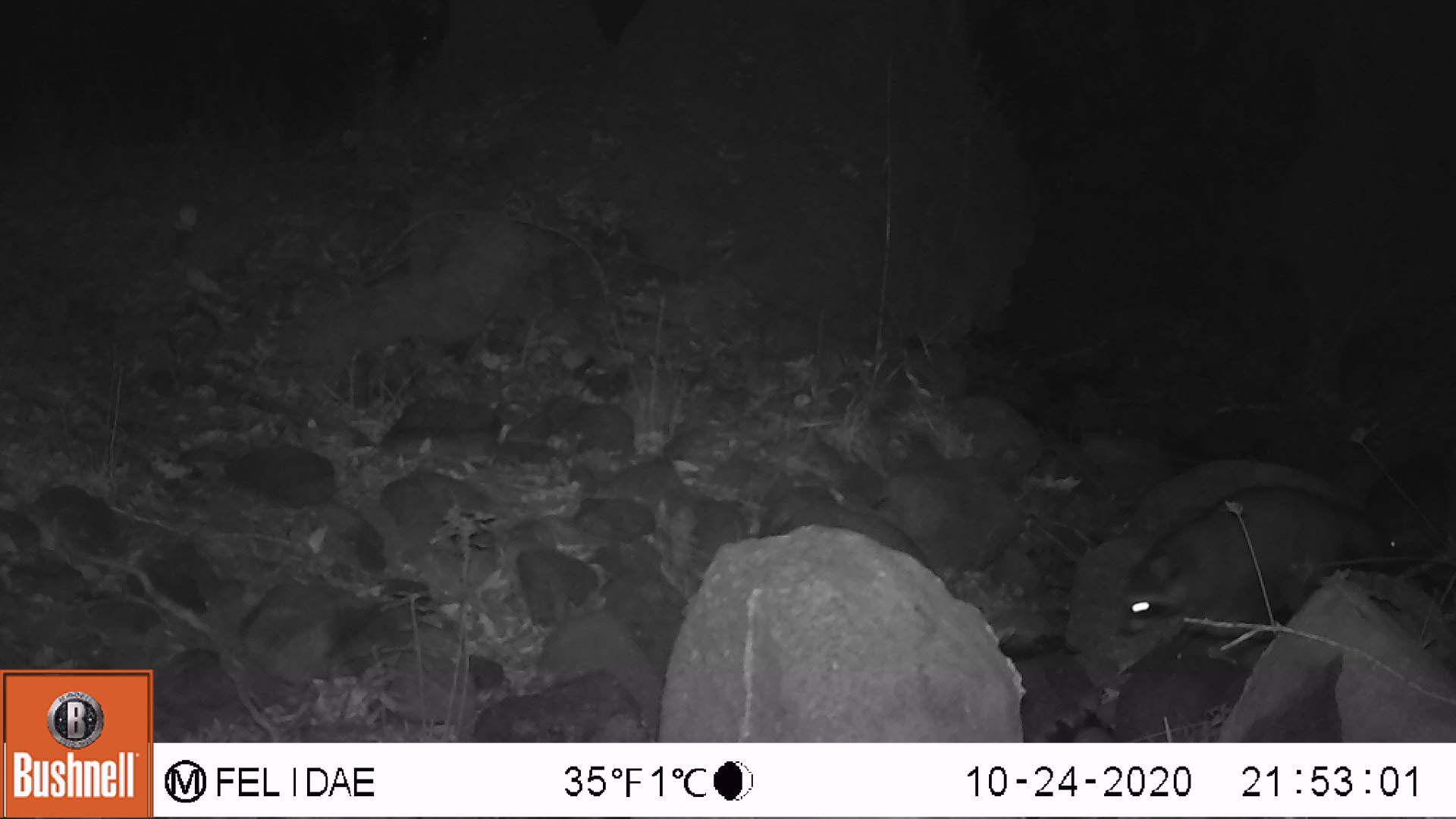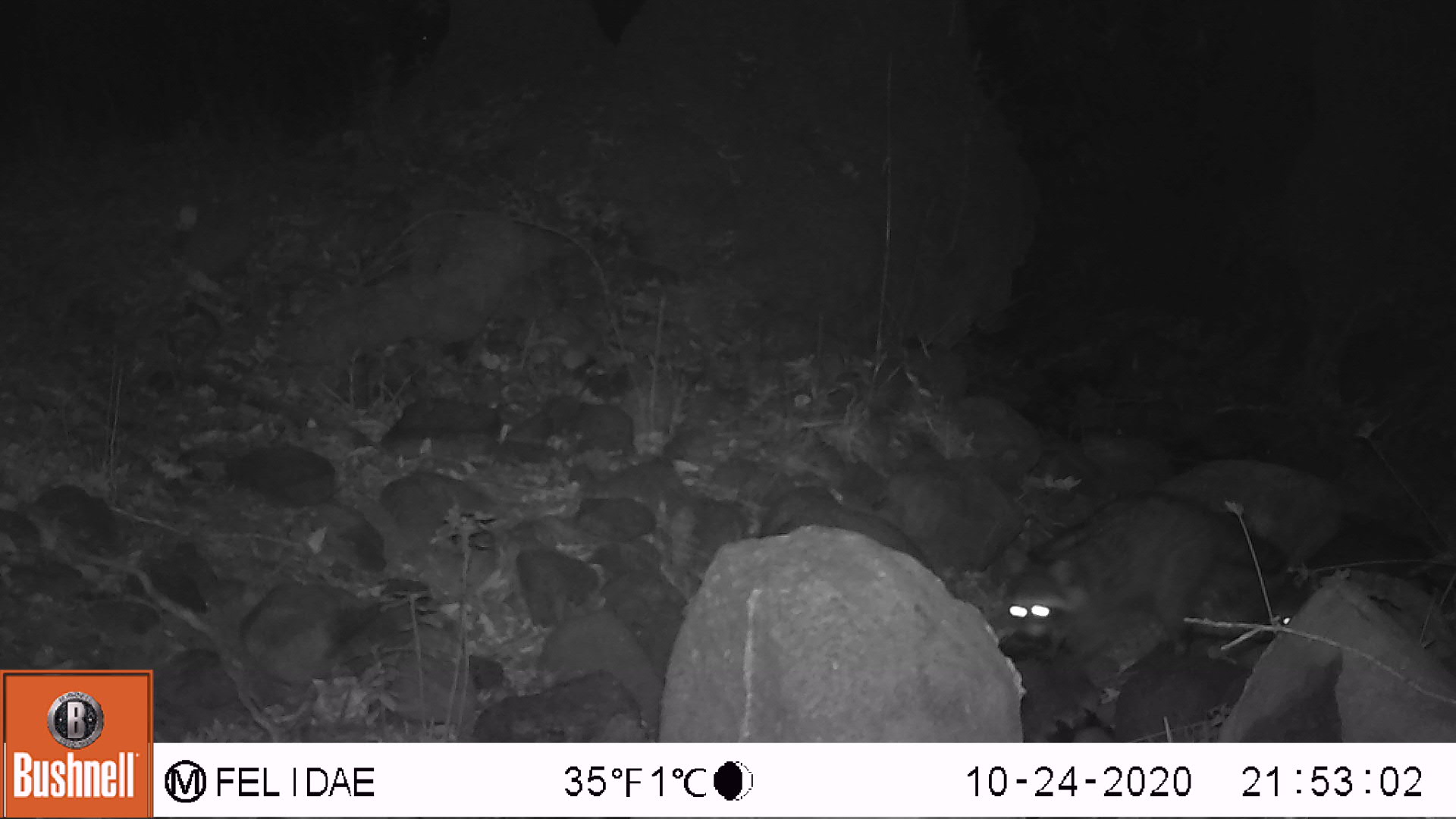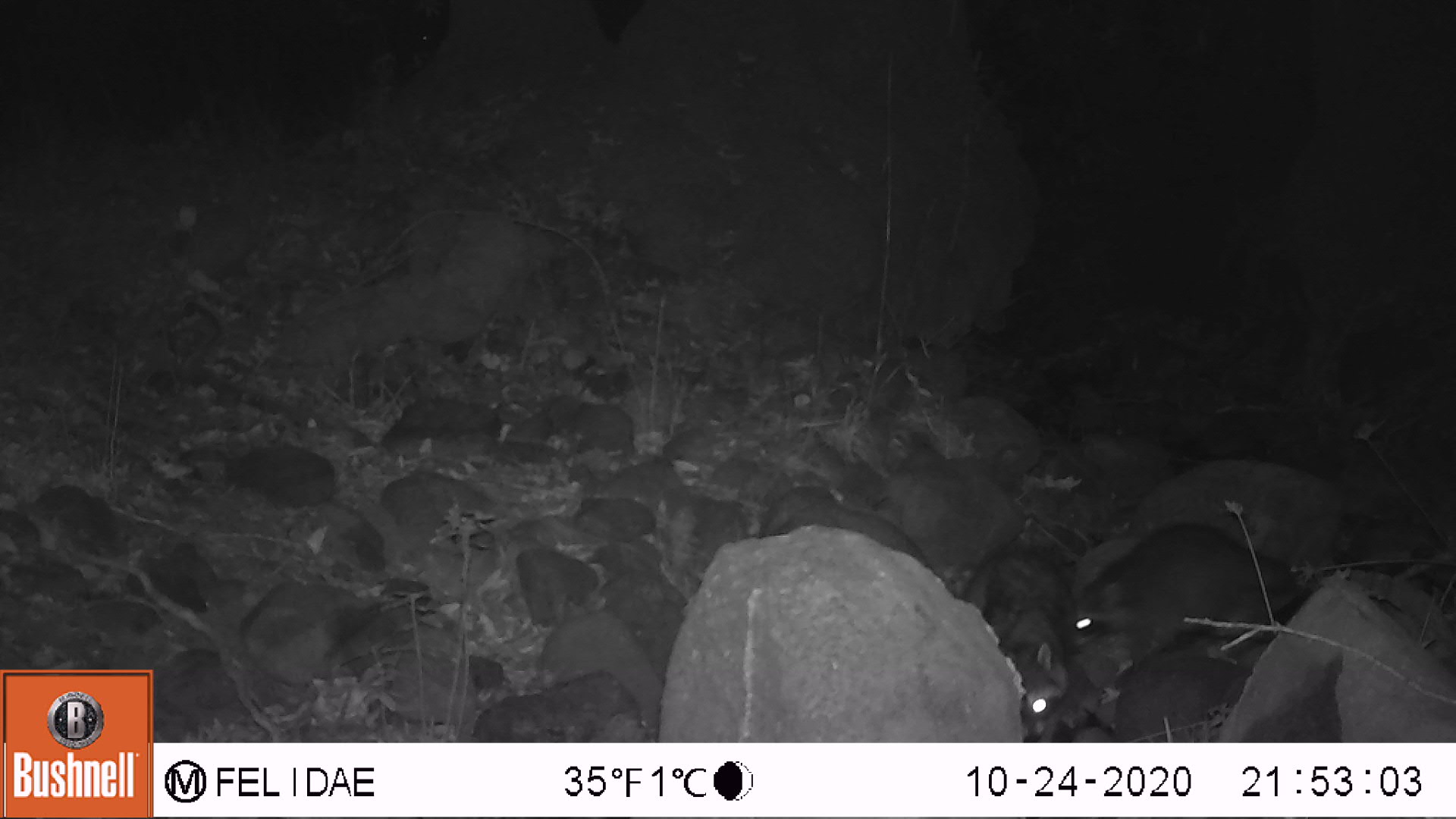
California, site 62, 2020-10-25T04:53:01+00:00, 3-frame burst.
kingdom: Animalia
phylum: Chordata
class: Mammalia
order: Carnivora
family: Procyonidae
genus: Procyon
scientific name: Procyon lotor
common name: raccoon